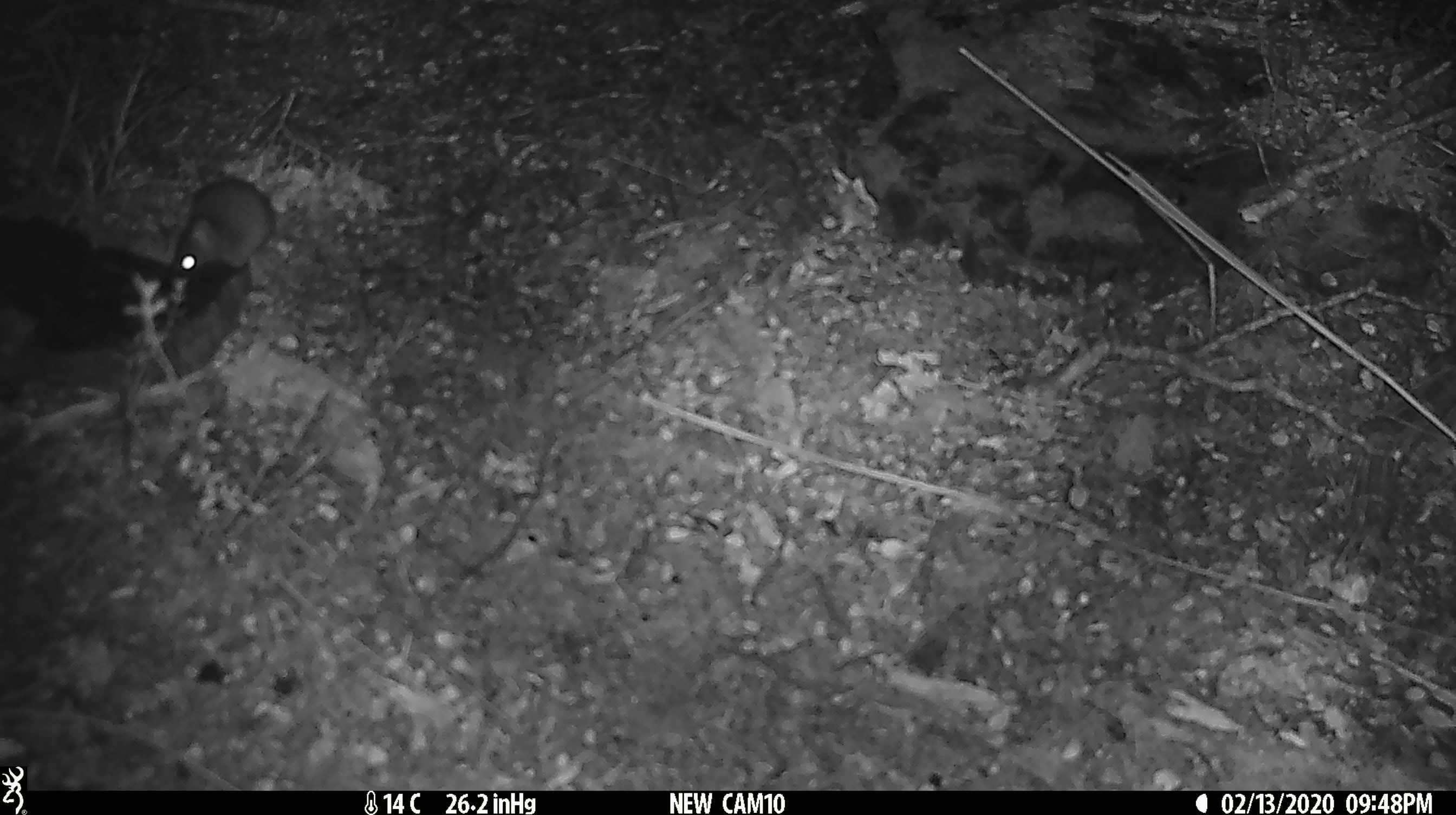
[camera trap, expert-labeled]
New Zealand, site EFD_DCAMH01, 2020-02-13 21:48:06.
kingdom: Animalia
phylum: Chordata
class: Mammalia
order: Rodentia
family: Muridae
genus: Mus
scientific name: Mus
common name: mouse